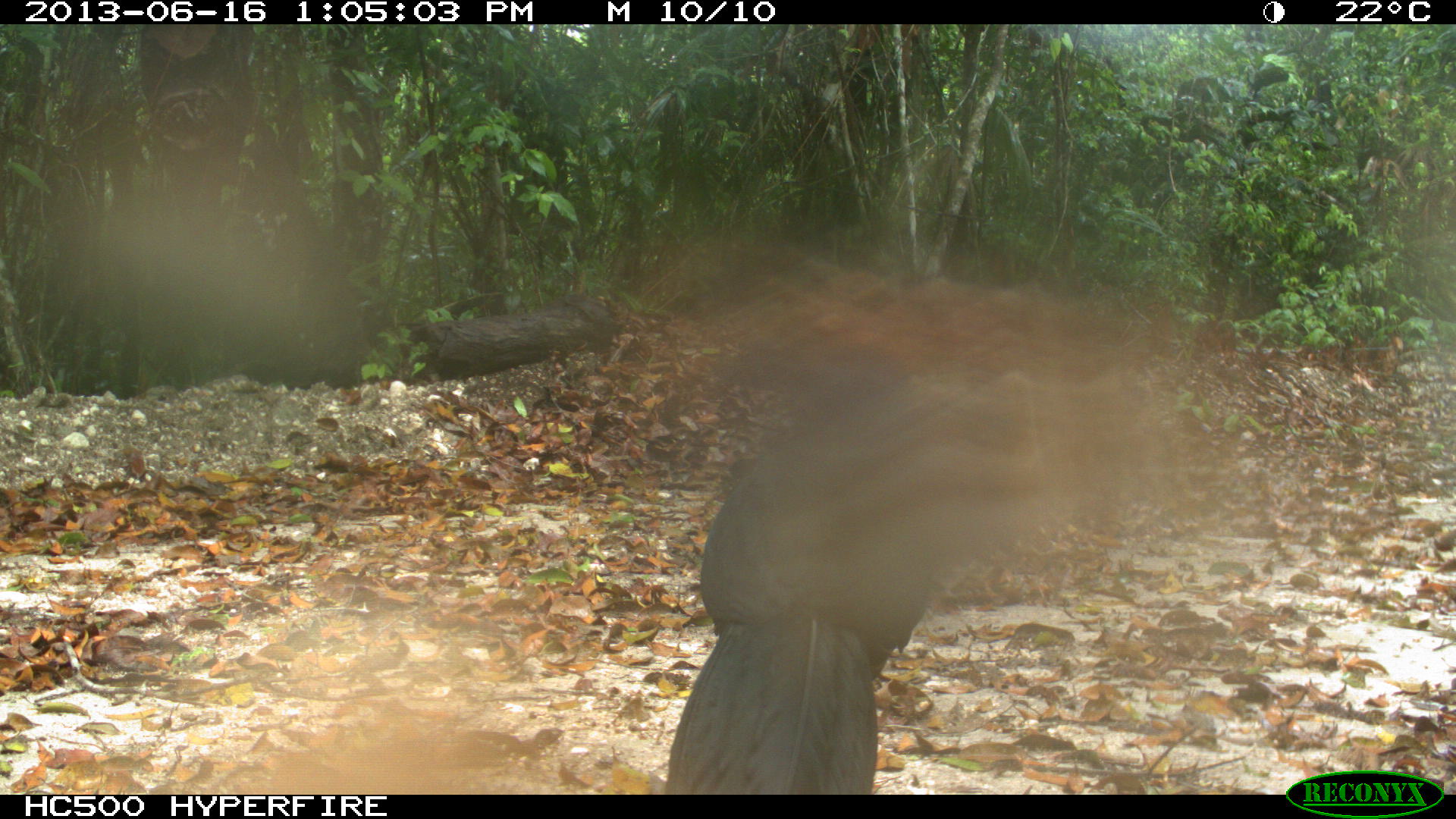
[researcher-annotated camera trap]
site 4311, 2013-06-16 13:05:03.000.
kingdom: Animalia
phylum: Chordata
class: Aves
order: Galliformes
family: Cracidae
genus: Crax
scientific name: Crax rubra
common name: great curassow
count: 1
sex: male